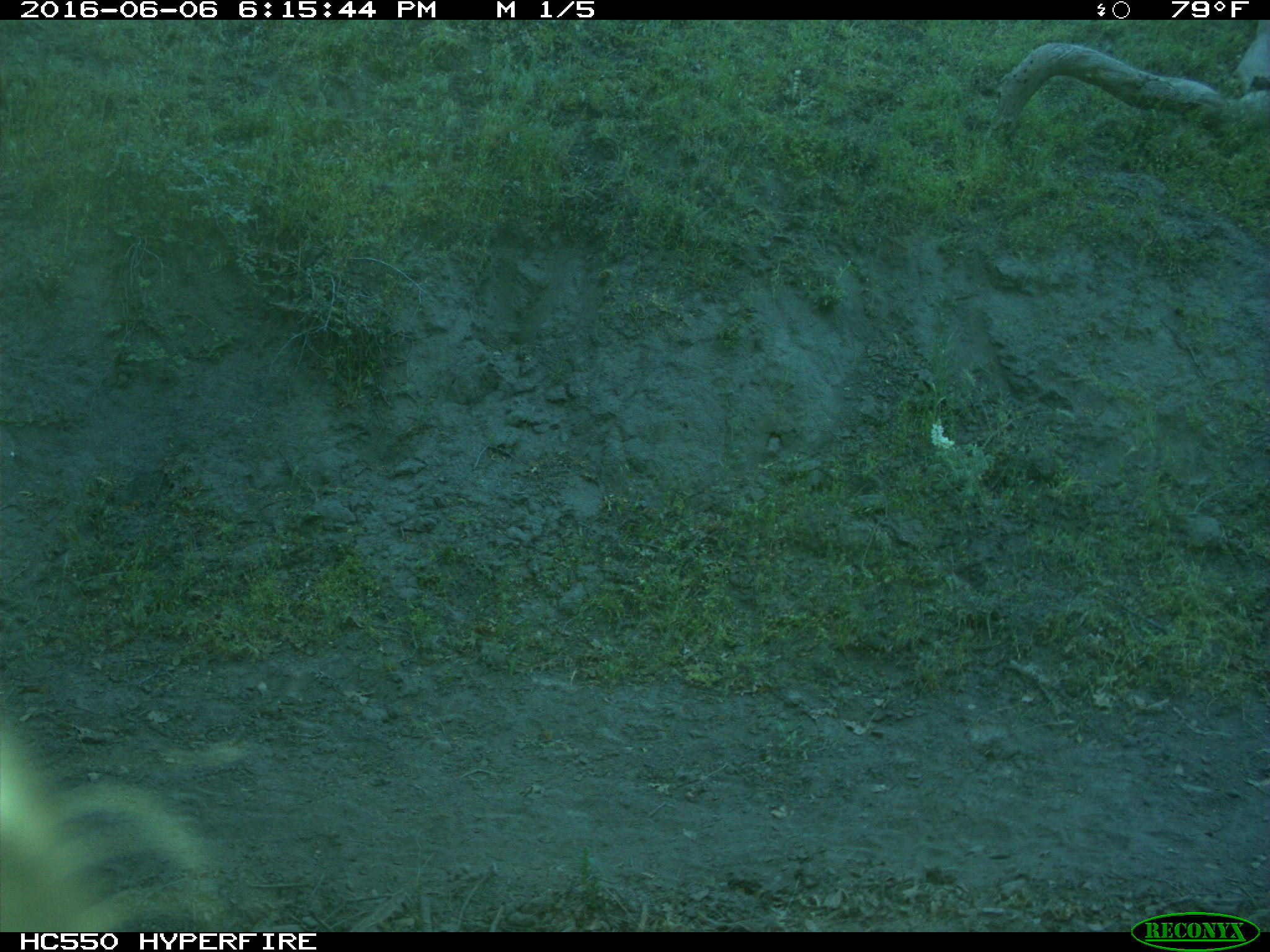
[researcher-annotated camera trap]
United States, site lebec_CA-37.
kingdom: Animalia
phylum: Chordata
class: Mammalia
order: Artiodactyla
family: Bovidae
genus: Bos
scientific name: Bos taurus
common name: domestic cow